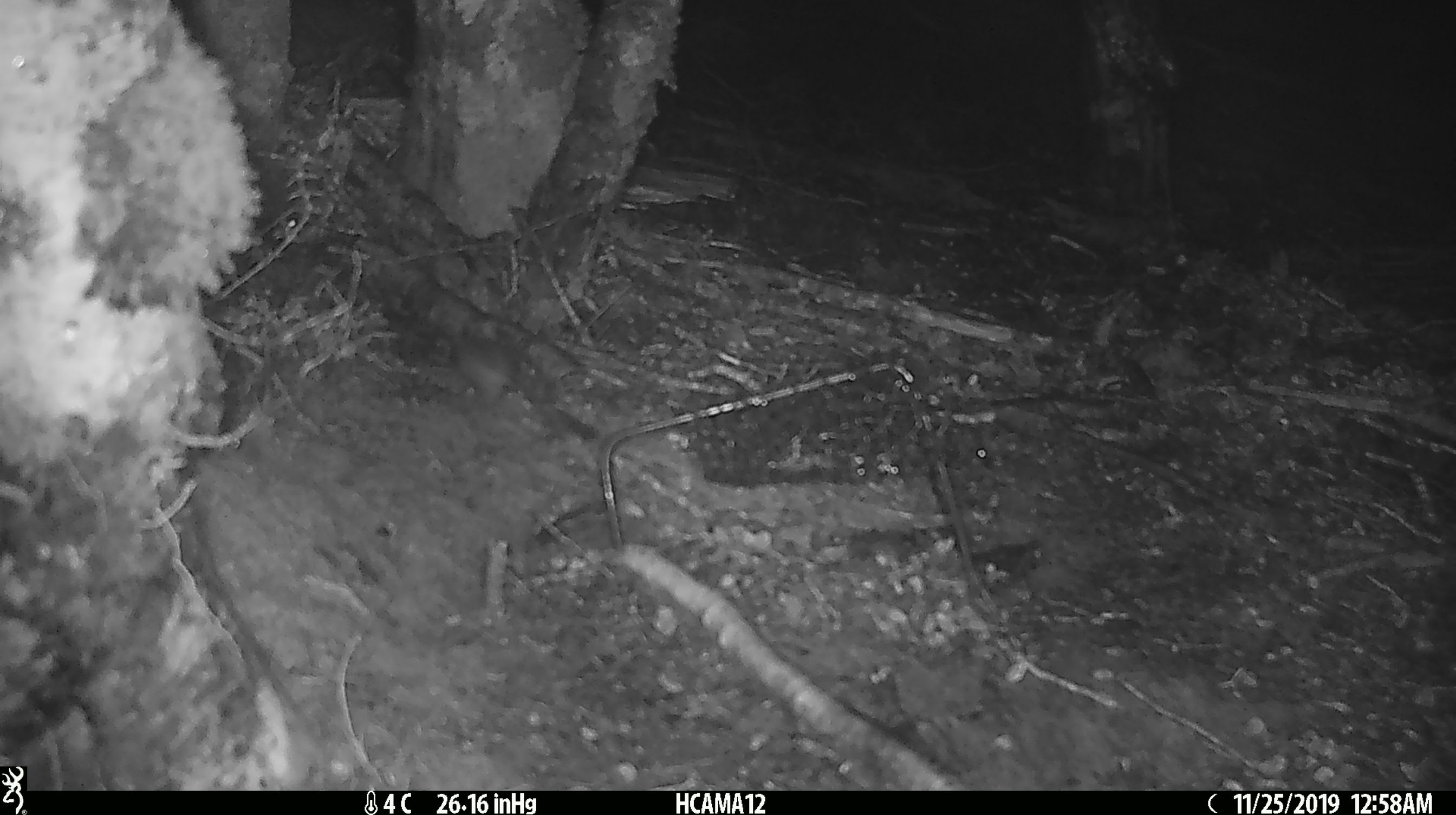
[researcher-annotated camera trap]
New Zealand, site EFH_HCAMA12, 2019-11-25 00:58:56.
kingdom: Animalia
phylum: Chordata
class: Mammalia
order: Rodentia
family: Muridae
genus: Mus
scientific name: Mus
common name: mouse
Mouse (Mus).